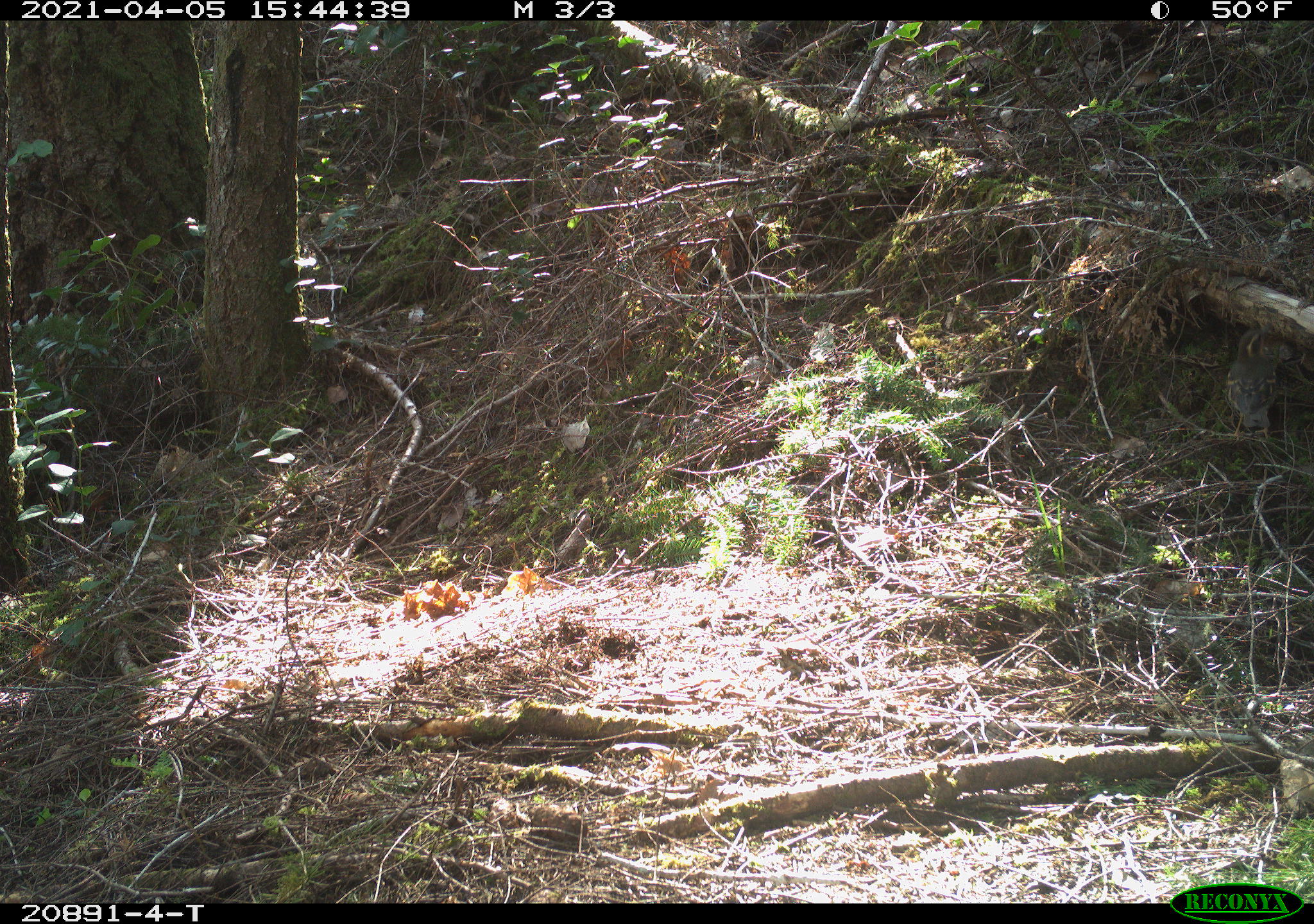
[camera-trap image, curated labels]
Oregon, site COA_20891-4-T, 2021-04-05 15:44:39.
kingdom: Animalia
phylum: Chordata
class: Aves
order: Passeriformes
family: Turdidae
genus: Ixoreus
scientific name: Ixoreus naevius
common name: varied thrush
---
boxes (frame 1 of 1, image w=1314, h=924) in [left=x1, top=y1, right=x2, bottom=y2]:
varied thrush: [left=1227, top=316, right=1281, bottom=446]